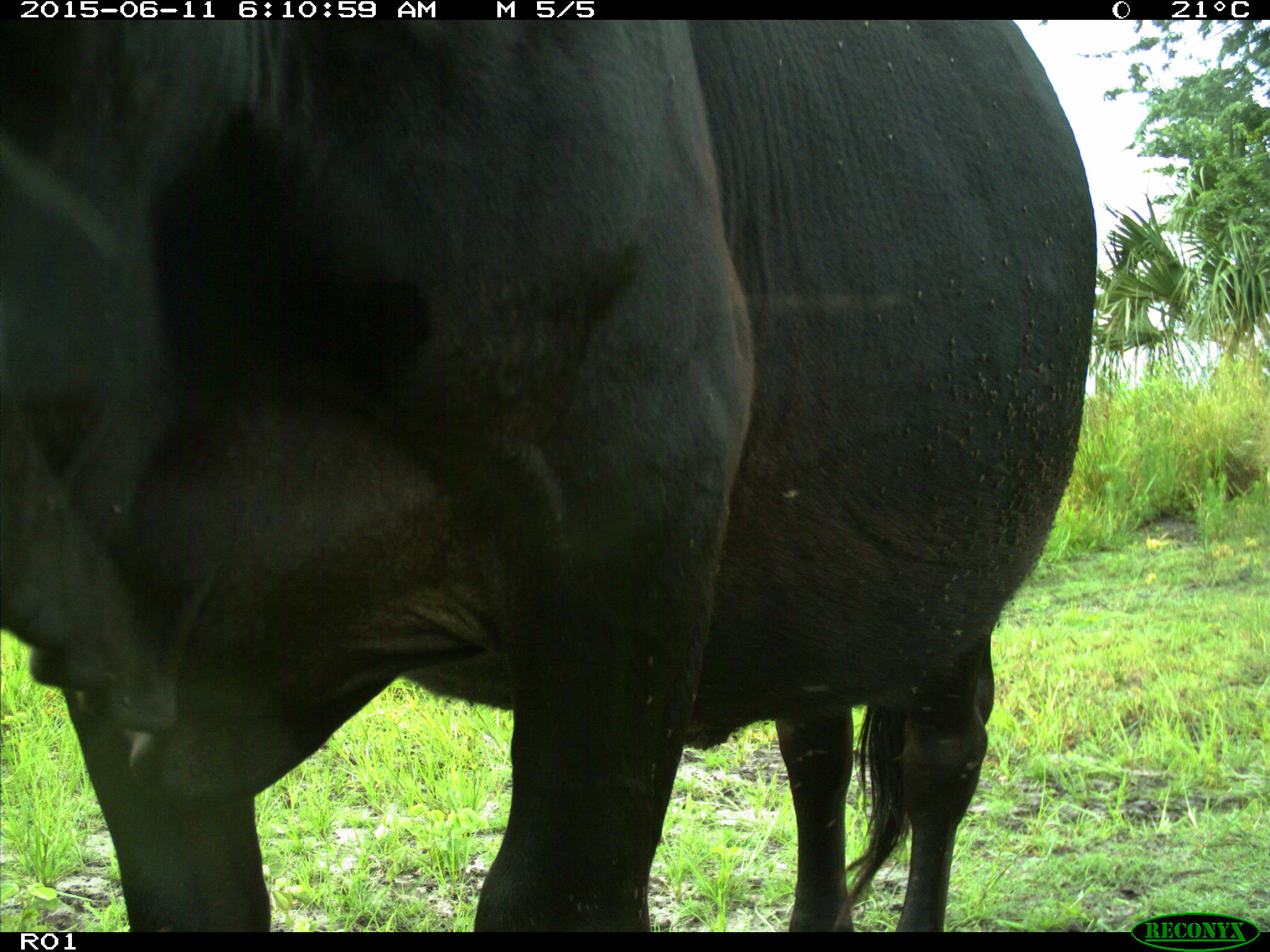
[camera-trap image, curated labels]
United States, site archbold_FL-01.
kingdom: Animalia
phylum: Chordata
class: Mammalia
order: Artiodactyla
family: Bovidae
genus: Bos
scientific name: Bos taurus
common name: domestic cow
Bos taurus (domestic cow).